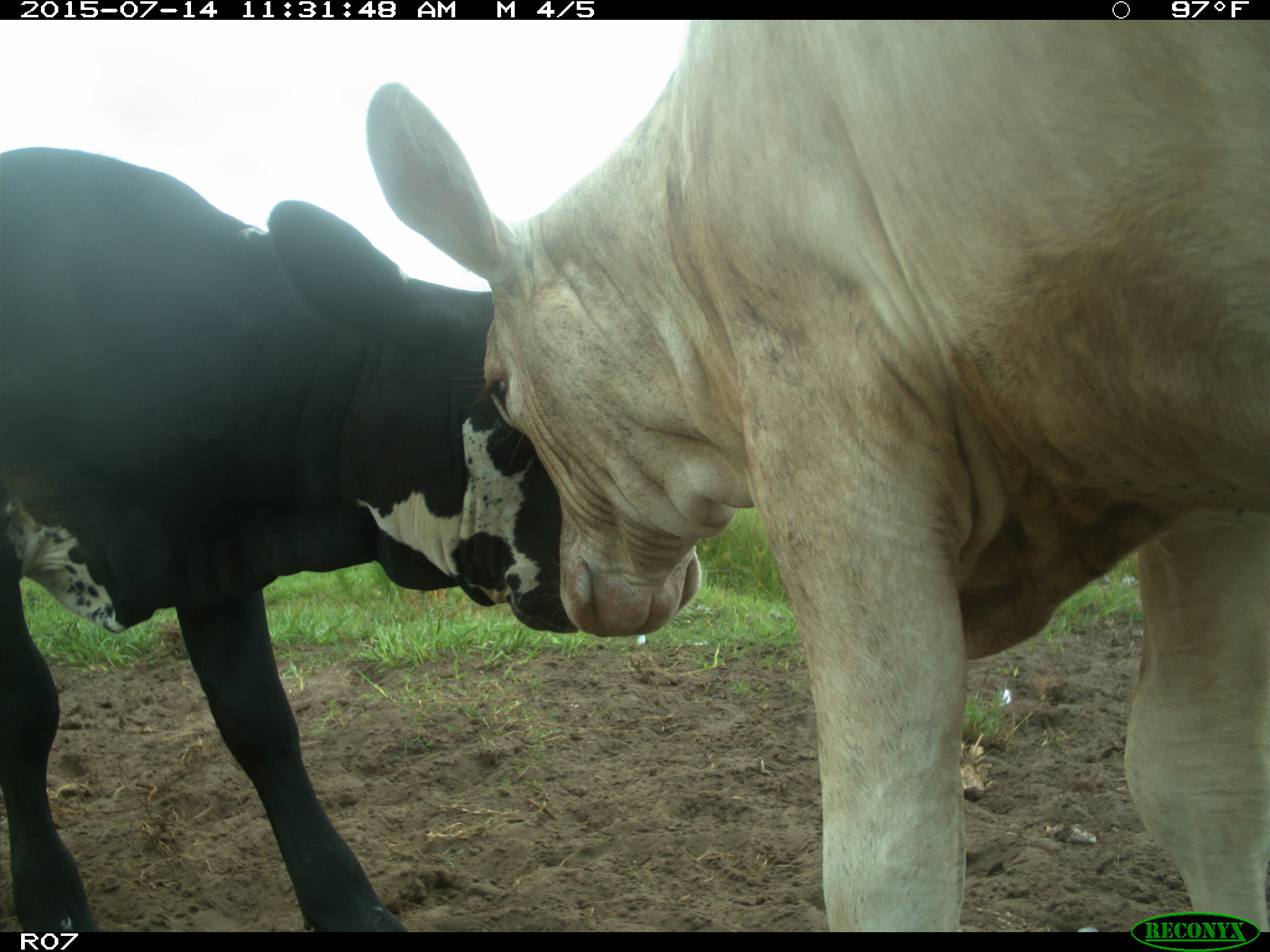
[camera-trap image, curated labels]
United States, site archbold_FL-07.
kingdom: Animalia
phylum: Chordata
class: Mammalia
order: Artiodactyla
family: Bovidae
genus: Bos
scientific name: Bos taurus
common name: domestic cow